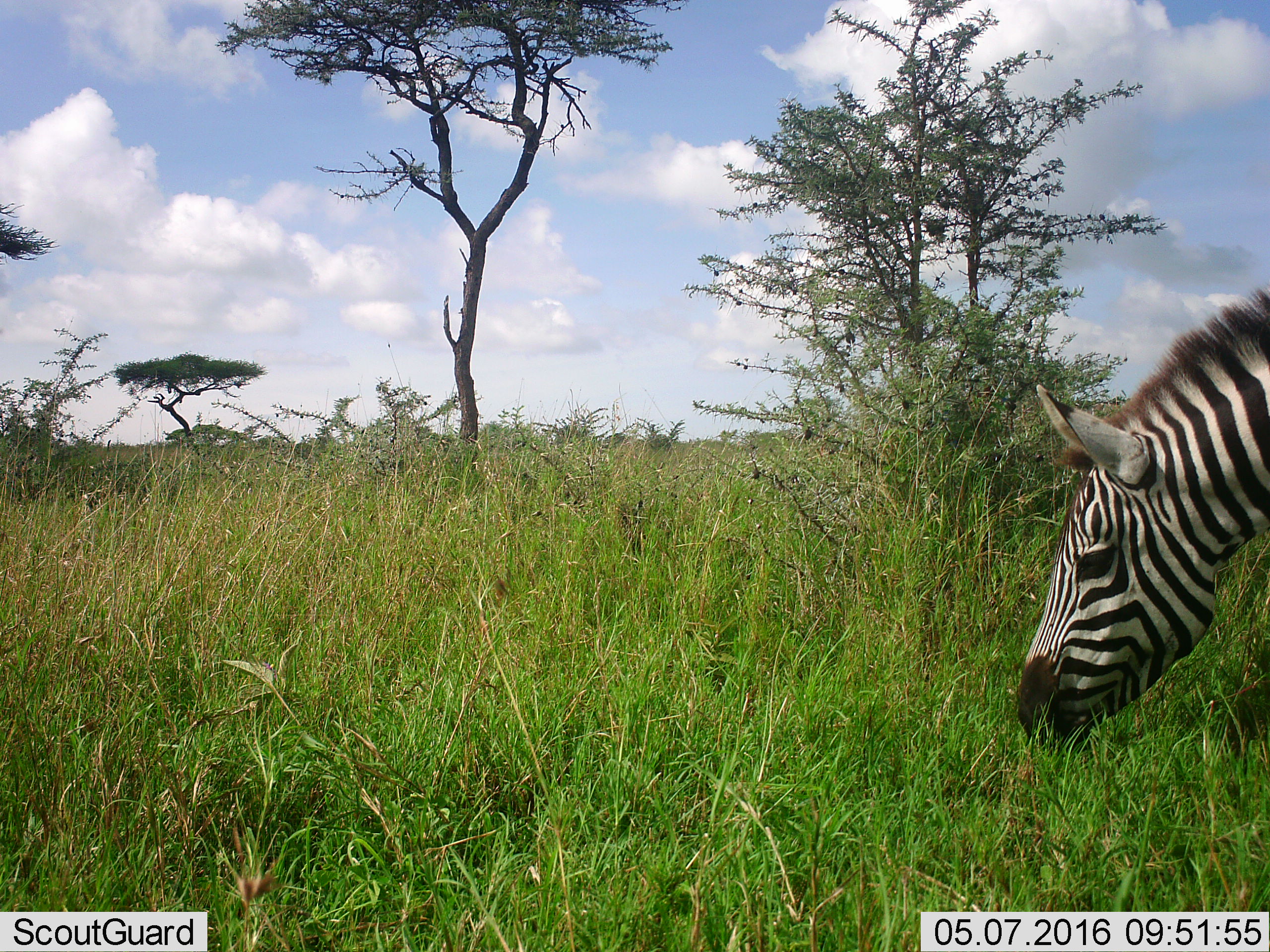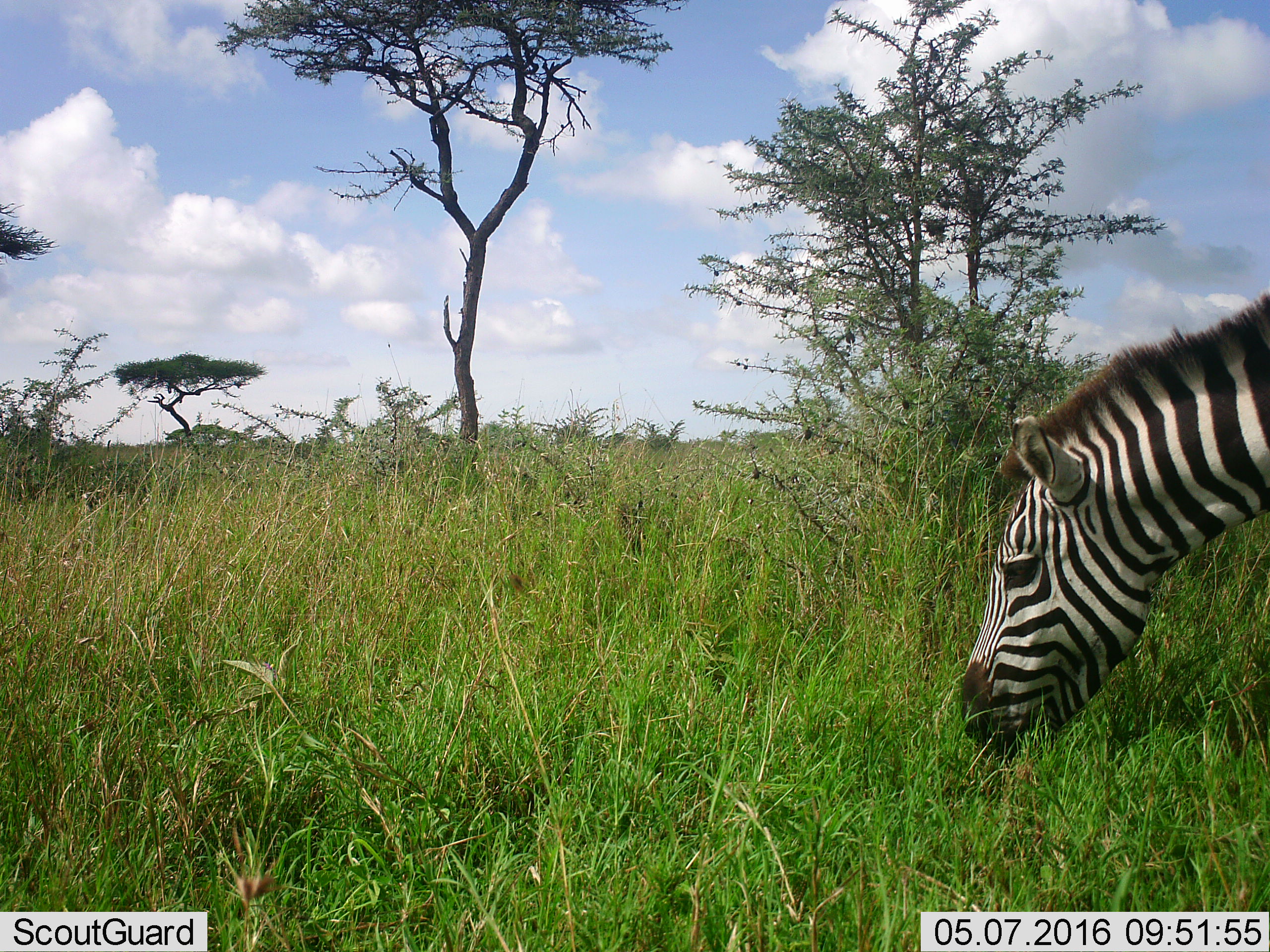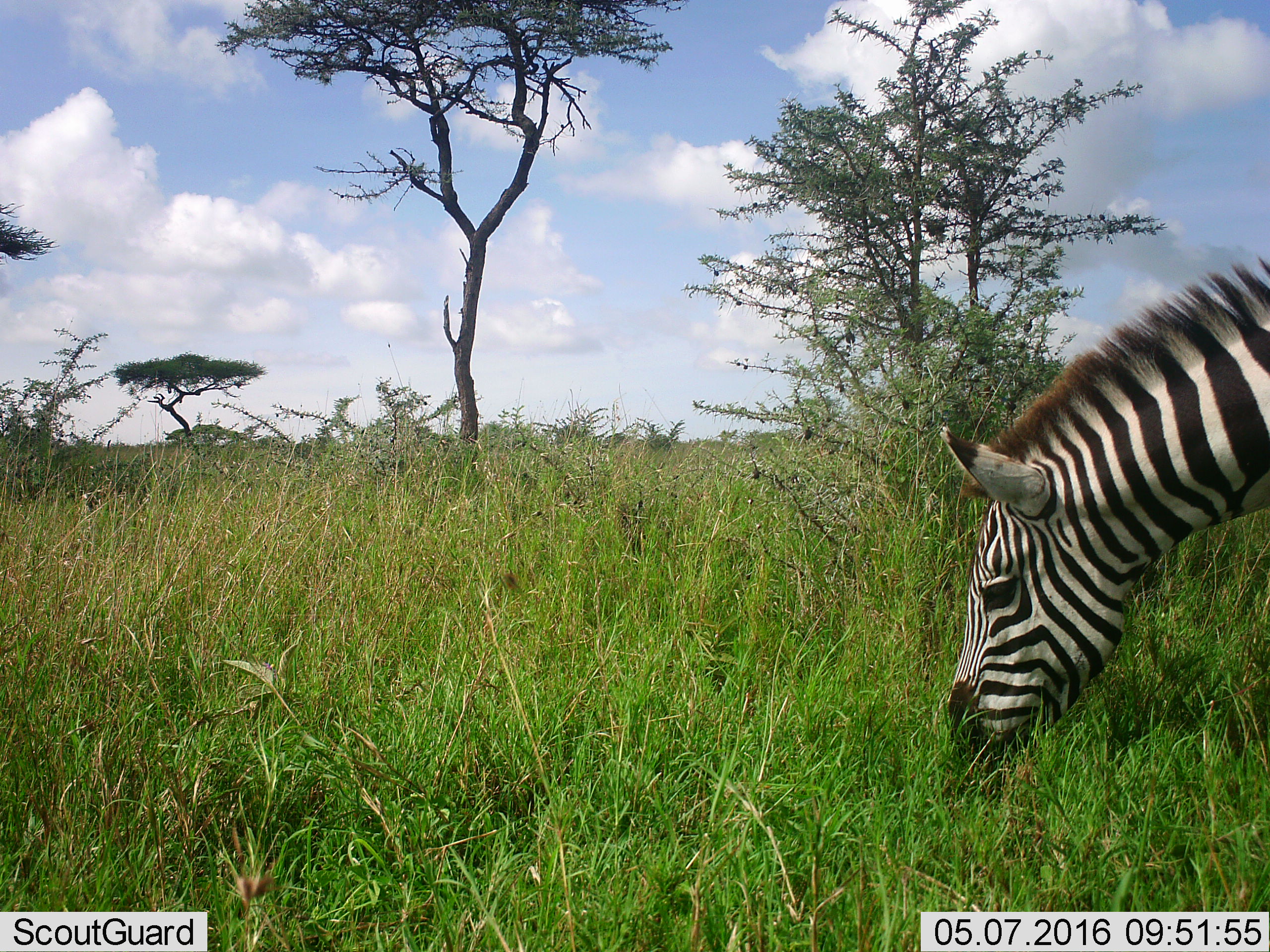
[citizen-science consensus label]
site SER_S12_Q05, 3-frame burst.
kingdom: Animalia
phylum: Chordata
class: Mammalia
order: Perissodactyla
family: Equidae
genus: Equus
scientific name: Equus quagga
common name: plains zebra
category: zebraplains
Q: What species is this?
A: Zebraplains (plains zebra) (Equus quagga).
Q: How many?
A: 1.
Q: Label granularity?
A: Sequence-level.